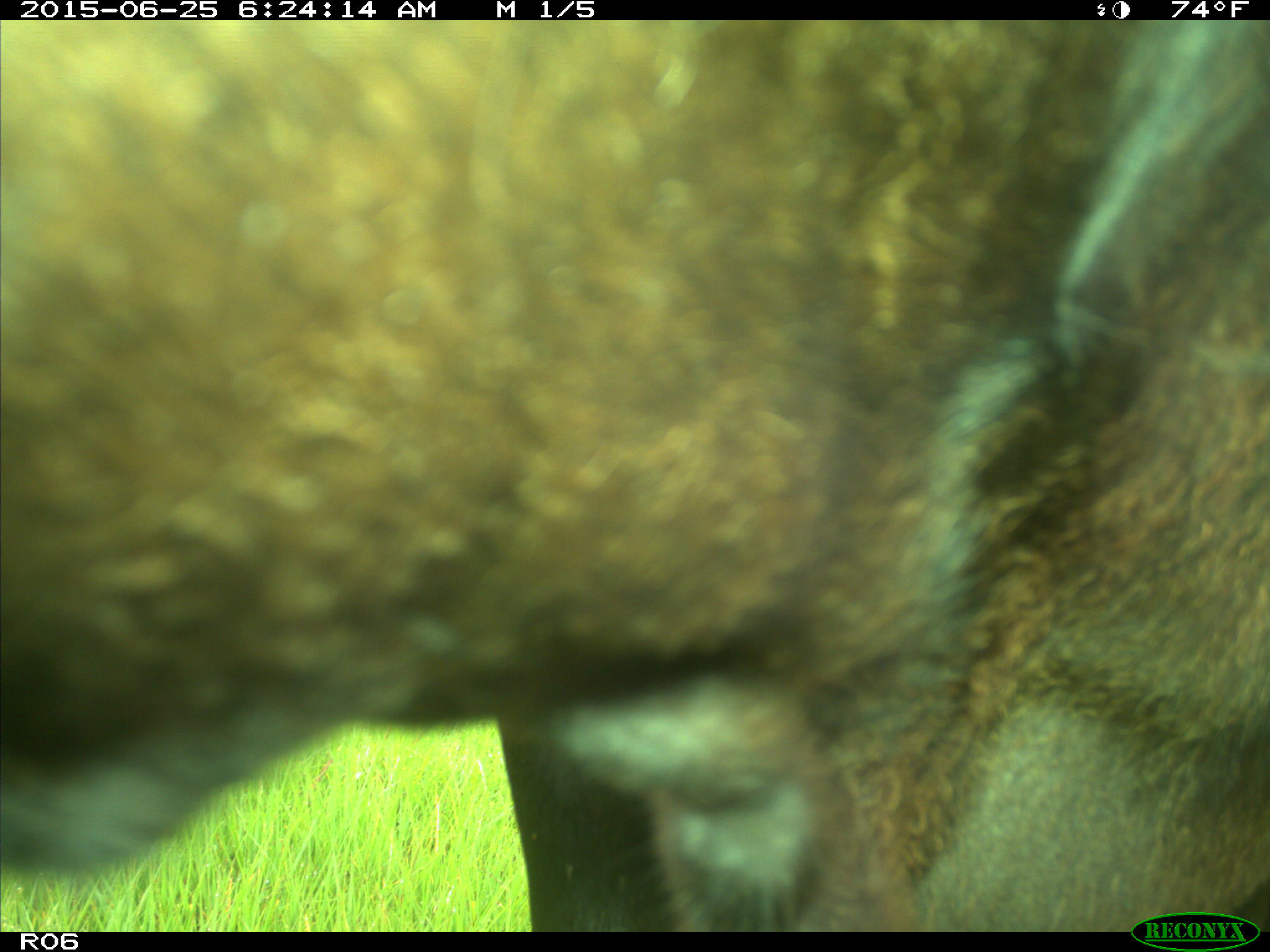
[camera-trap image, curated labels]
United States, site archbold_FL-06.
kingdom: Animalia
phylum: Chordata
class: Mammalia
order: Artiodactyla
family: Bovidae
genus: Bos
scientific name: Bos taurus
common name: domestic cow